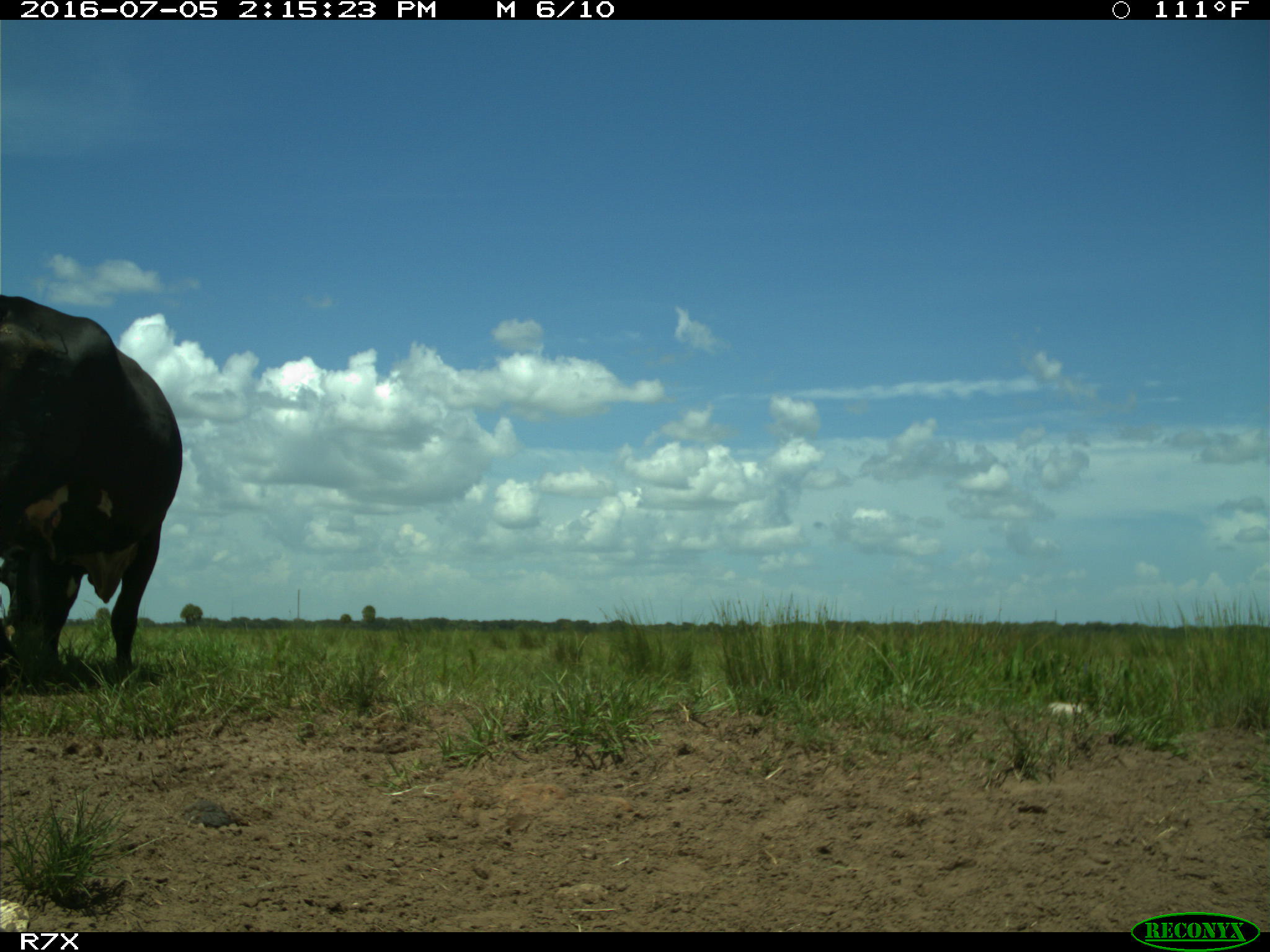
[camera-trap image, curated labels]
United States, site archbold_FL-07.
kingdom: Animalia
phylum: Chordata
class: Mammalia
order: Artiodactyla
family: Bovidae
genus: Bos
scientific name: Bos taurus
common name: domestic cow